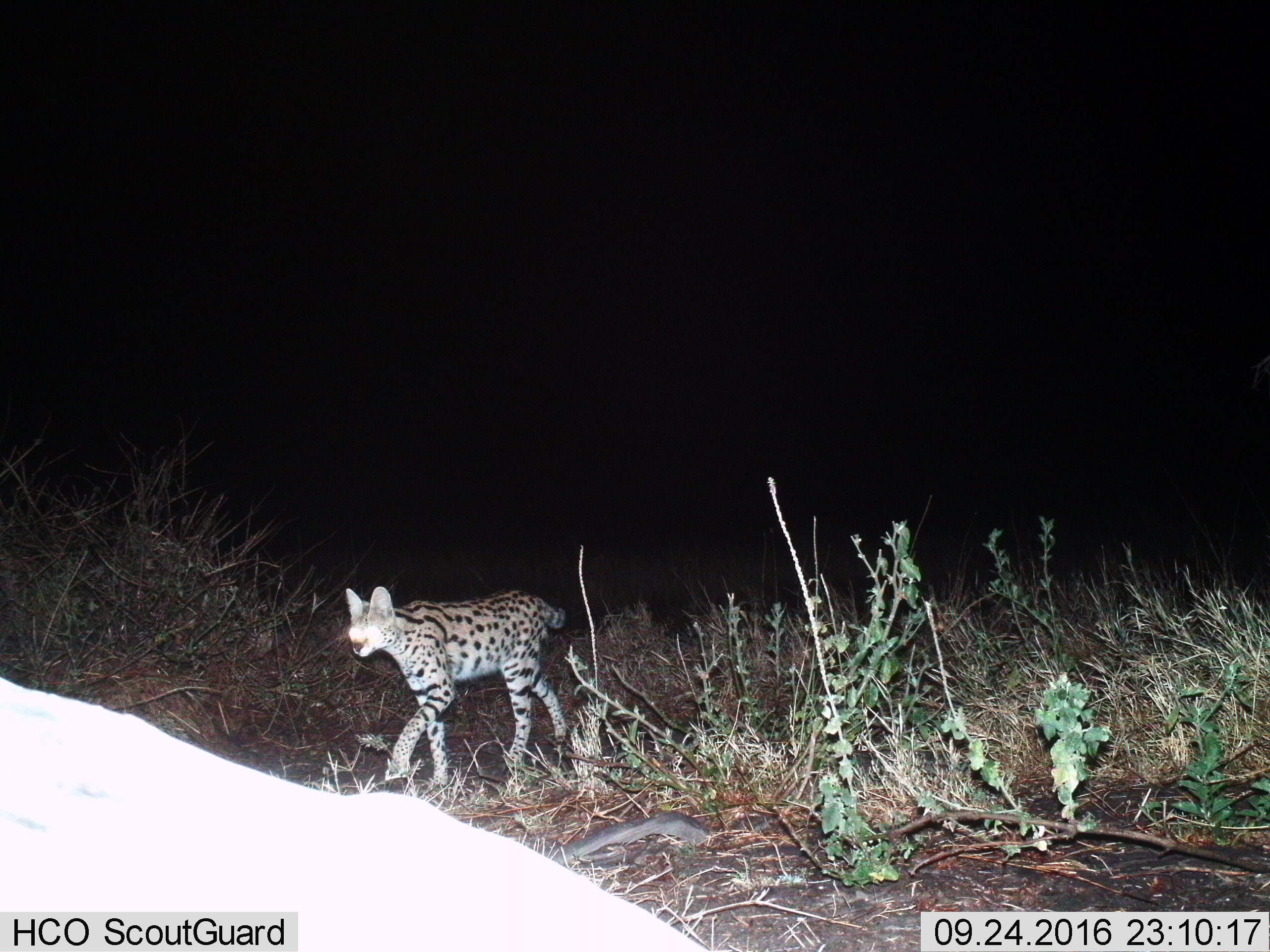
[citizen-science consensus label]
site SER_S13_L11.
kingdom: Animalia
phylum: Chordata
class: Mammalia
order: Carnivora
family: Felidae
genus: Leptailurus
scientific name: Leptailurus serval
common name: serval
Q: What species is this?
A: Serval (Leptailurus serval).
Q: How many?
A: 1.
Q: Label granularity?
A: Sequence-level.